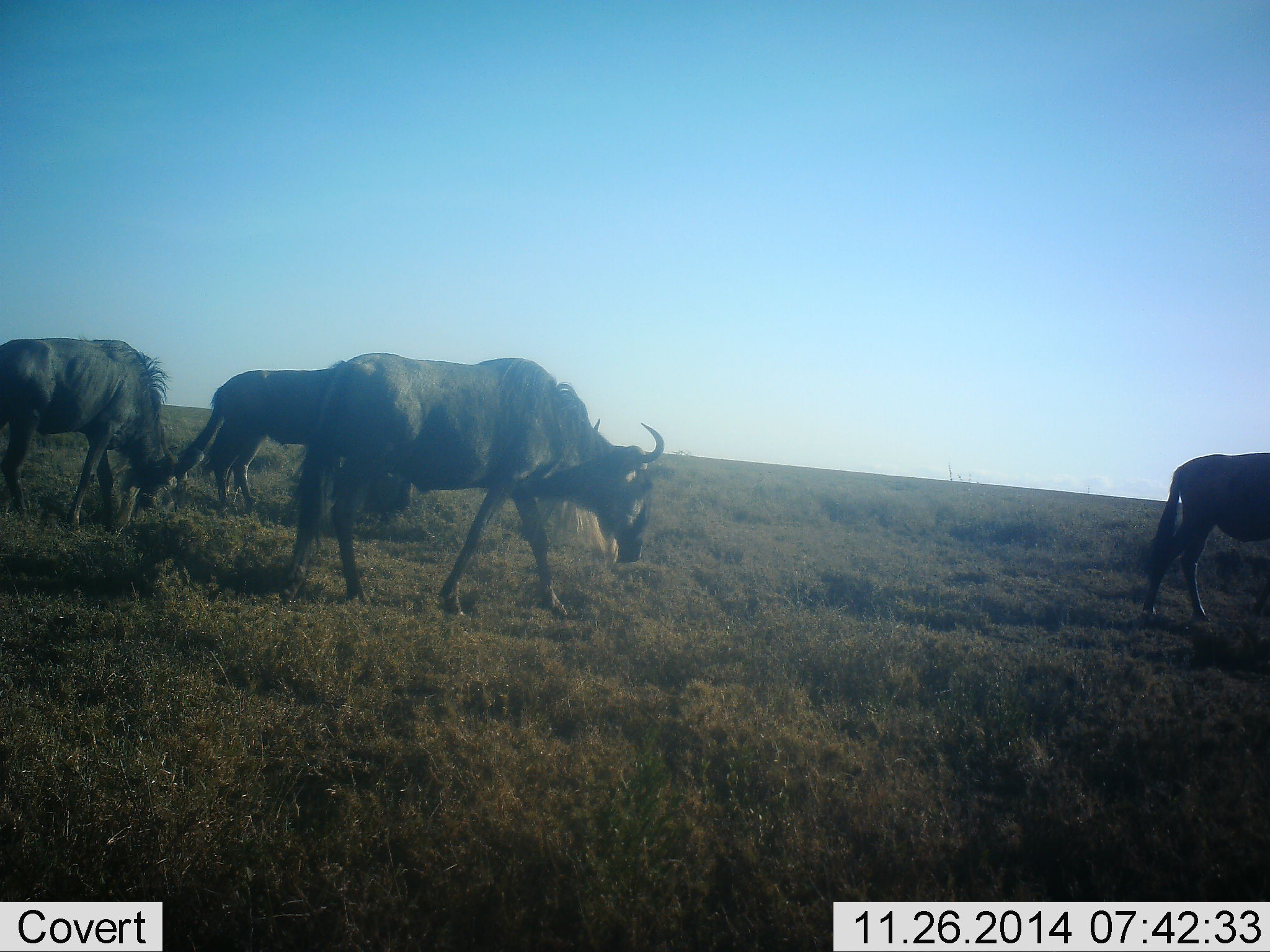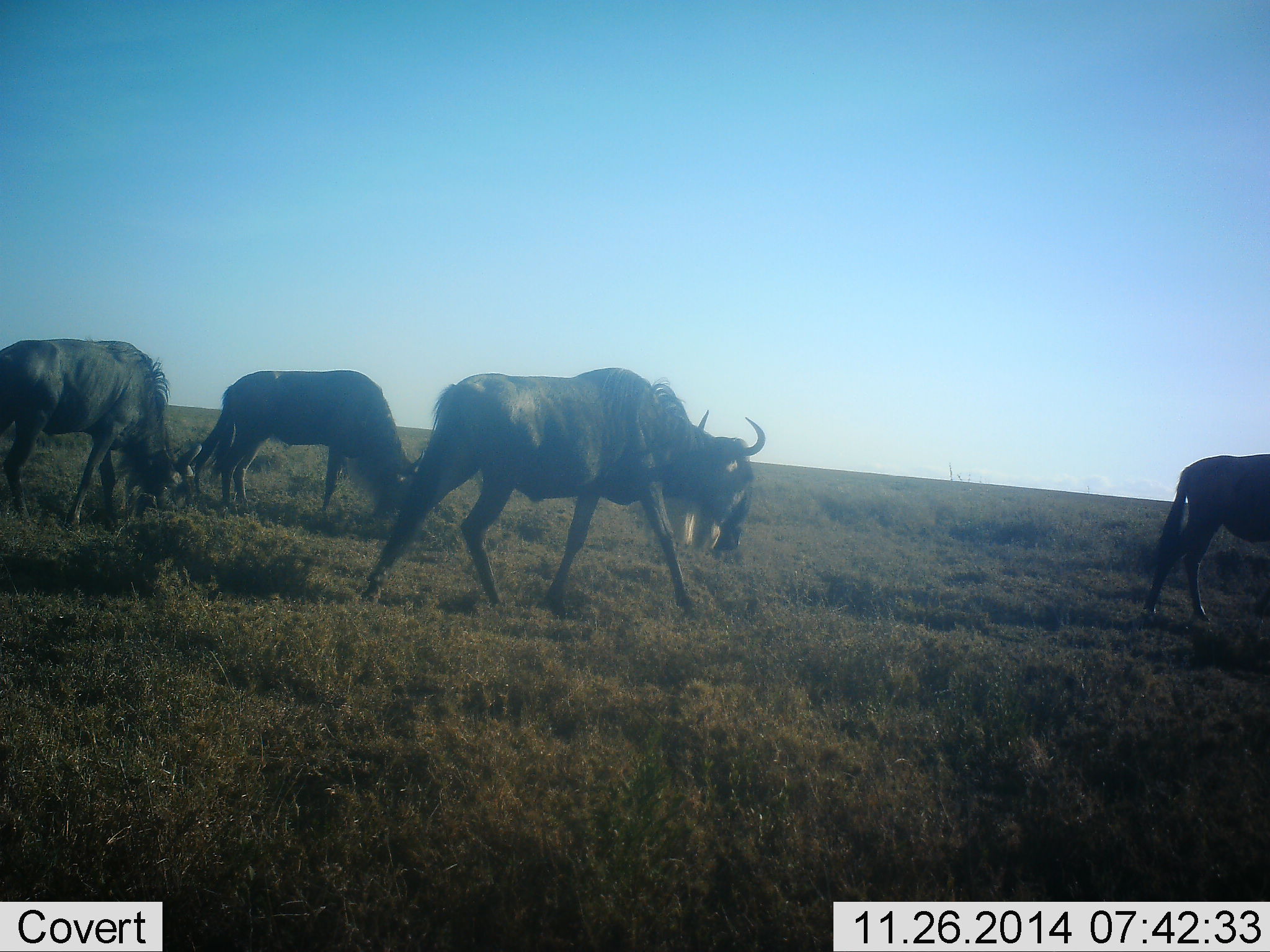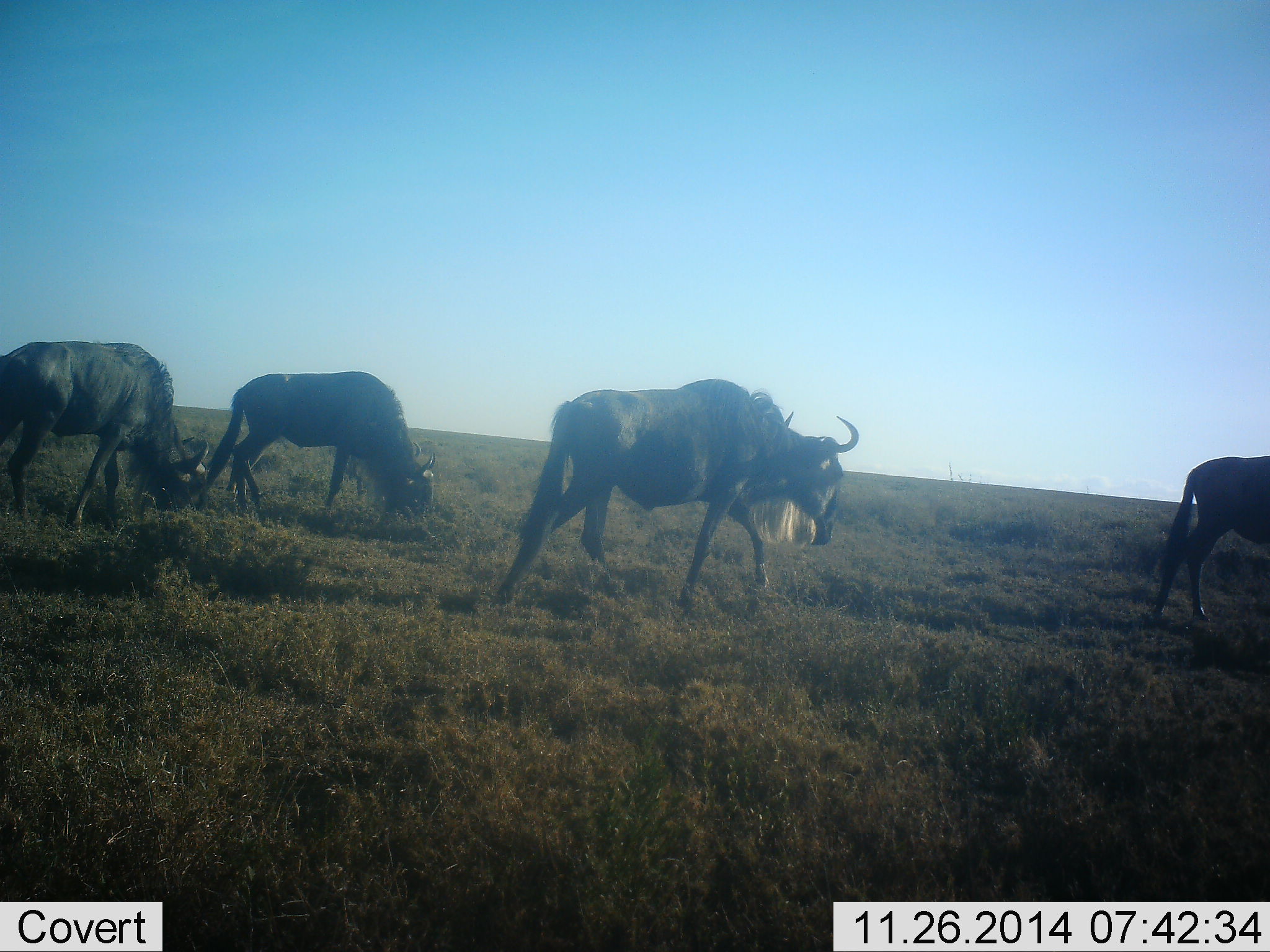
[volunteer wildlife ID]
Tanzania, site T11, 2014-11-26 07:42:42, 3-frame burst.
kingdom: Animalia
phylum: Chordata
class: Mammalia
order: Artiodactyla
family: Bovidae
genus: Connochaetes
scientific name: Connochaetes taurinus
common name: blue wildebeest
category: wildebeest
Wildebeest (blue wildebeest) (Connochaetes taurinus), count 4. Behavior (volunteer vote fractions): standing 30%, resting 0%, moving 70%, interacting 0%. Young present (vote fraction): 0%. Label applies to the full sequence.